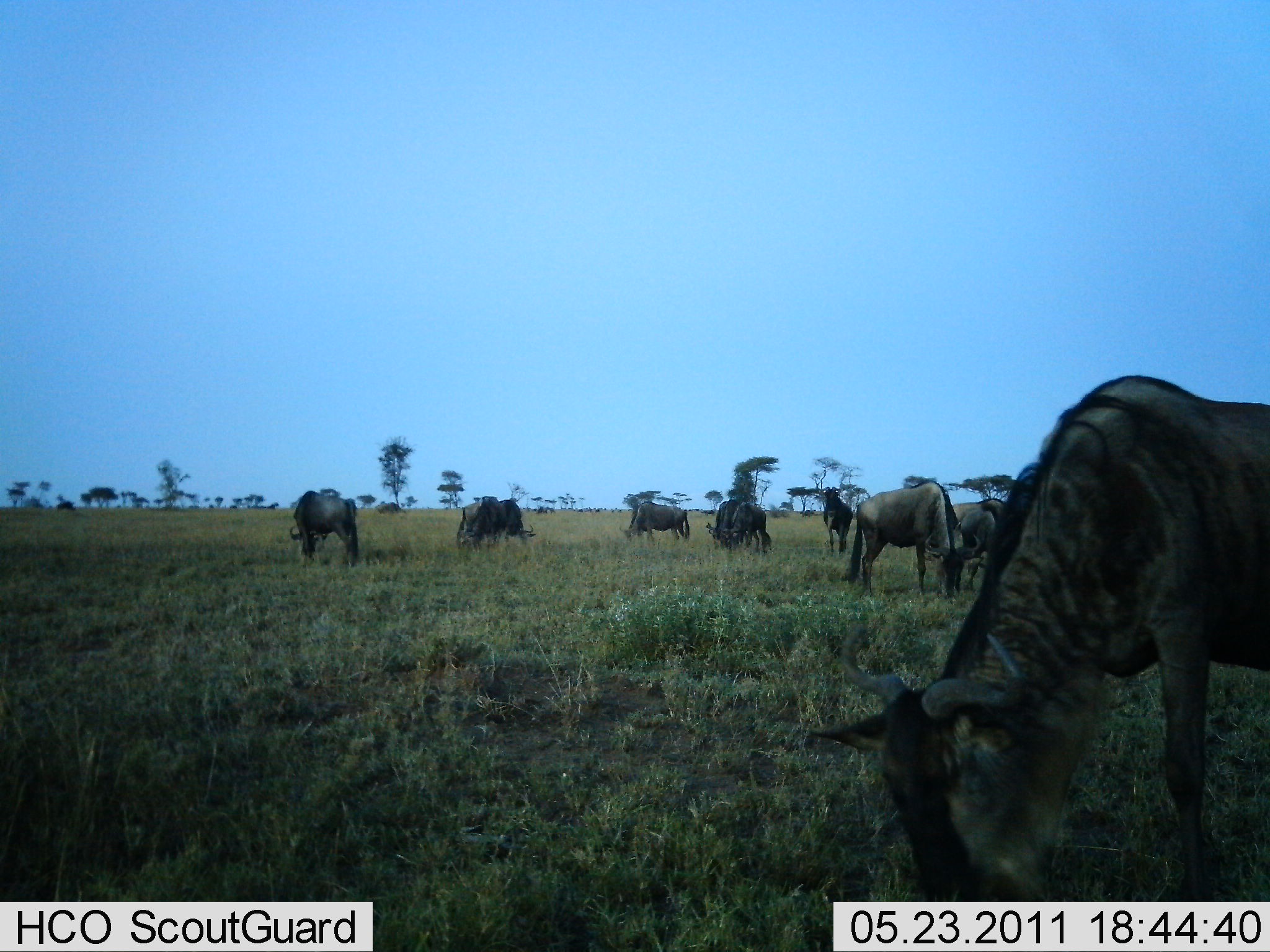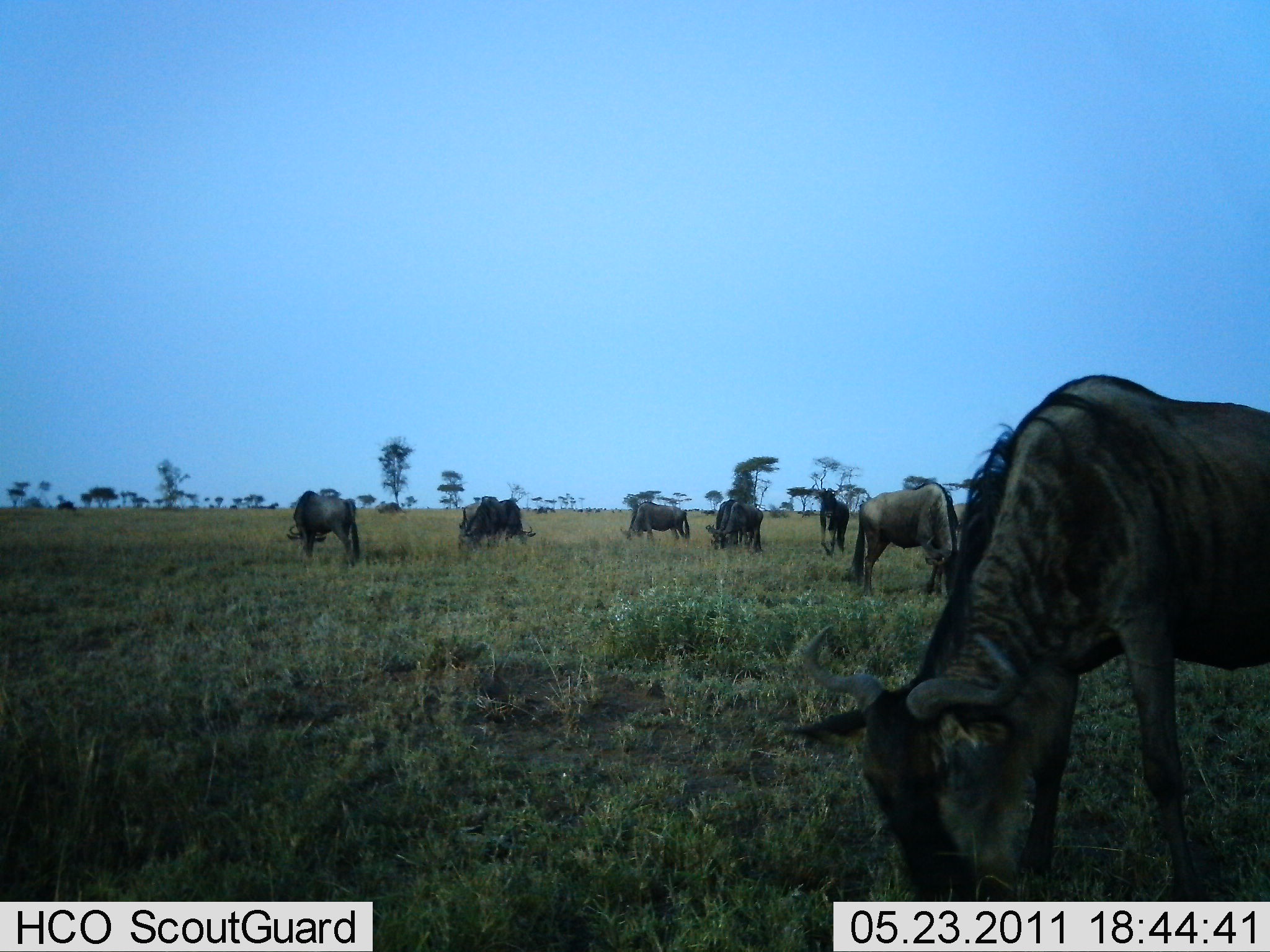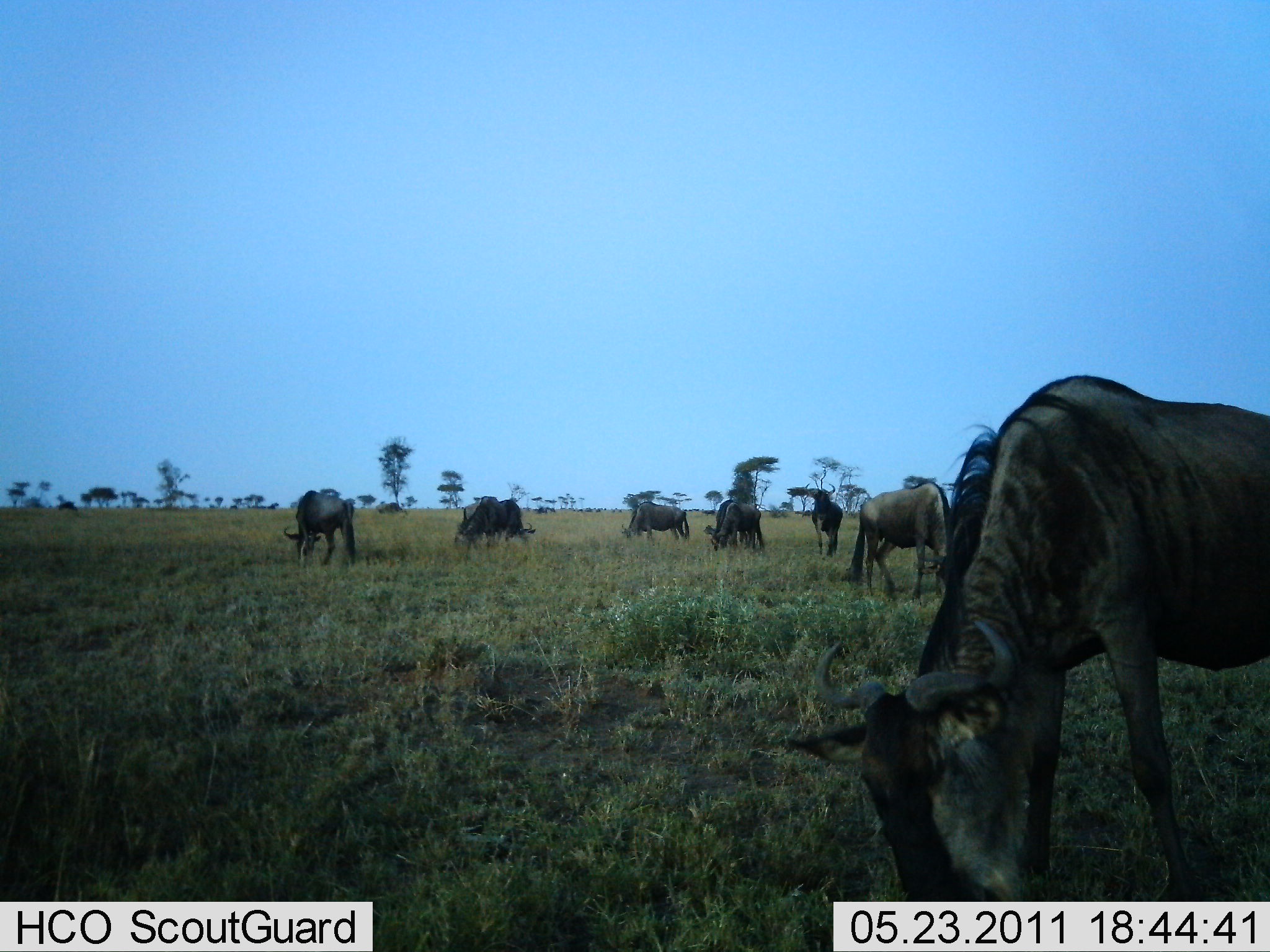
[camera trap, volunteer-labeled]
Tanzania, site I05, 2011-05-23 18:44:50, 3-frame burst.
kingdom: Animalia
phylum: Chordata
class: Mammalia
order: Artiodactyla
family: Bovidae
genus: Connochaetes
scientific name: Connochaetes taurinus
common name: blue wildebeest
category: wildebeest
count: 8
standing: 18%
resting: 0%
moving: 18%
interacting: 0%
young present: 0%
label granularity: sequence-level